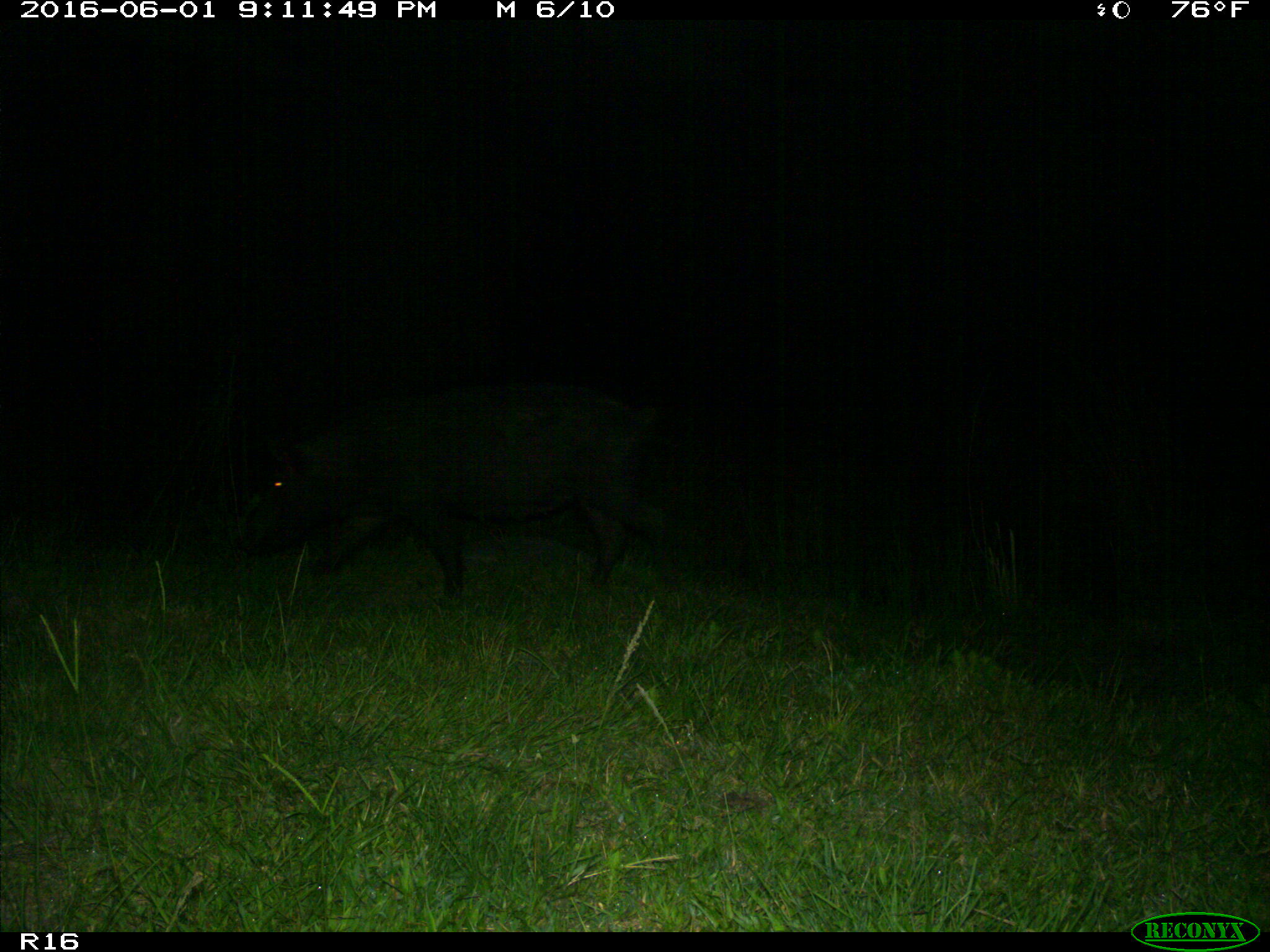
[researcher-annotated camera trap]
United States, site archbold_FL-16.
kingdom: Animalia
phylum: Chordata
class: Mammalia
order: Artiodactyla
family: Suidae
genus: Sus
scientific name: Sus scrofa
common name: wild boar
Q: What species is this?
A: Sus scrofa (wild boar).